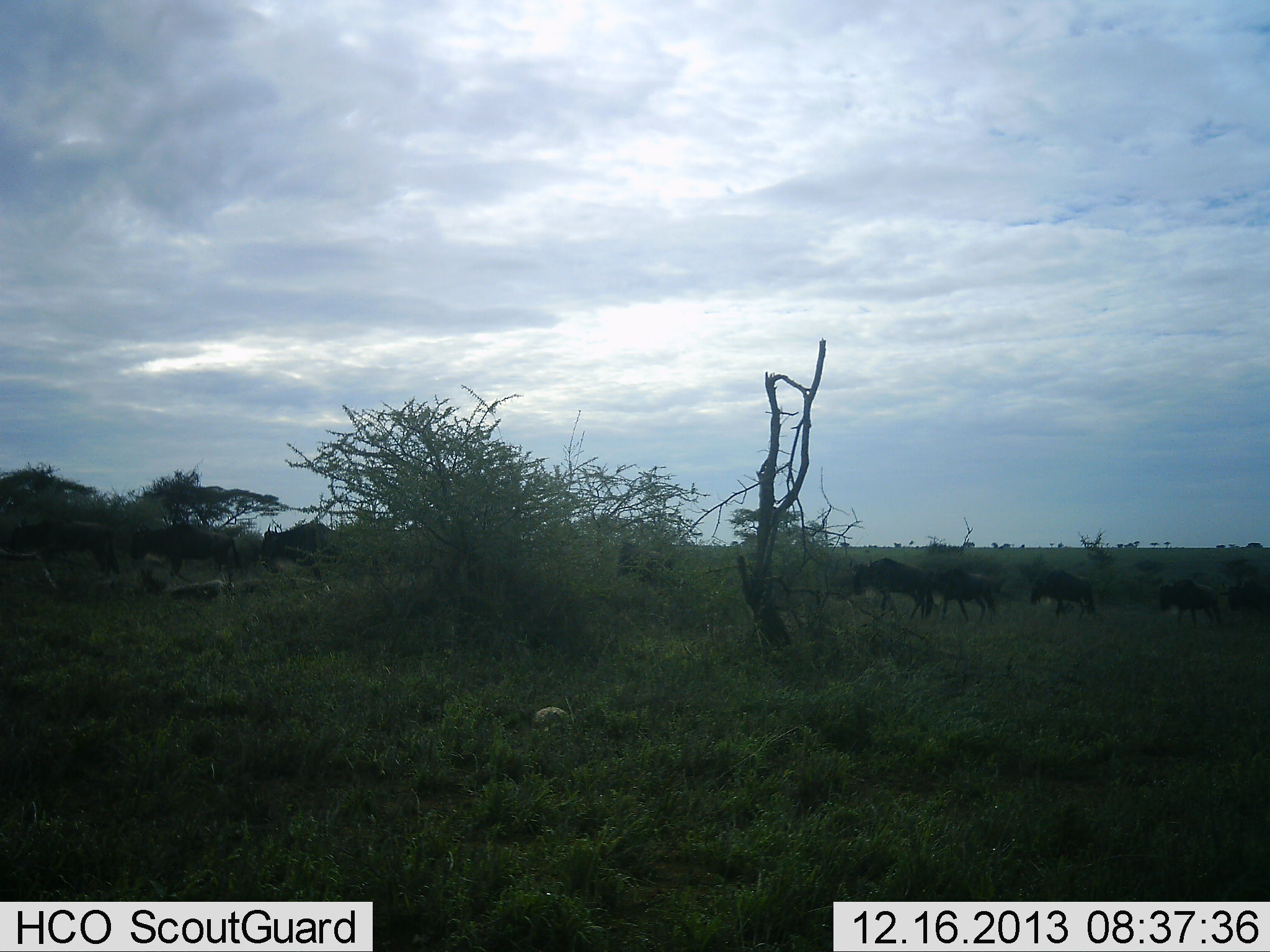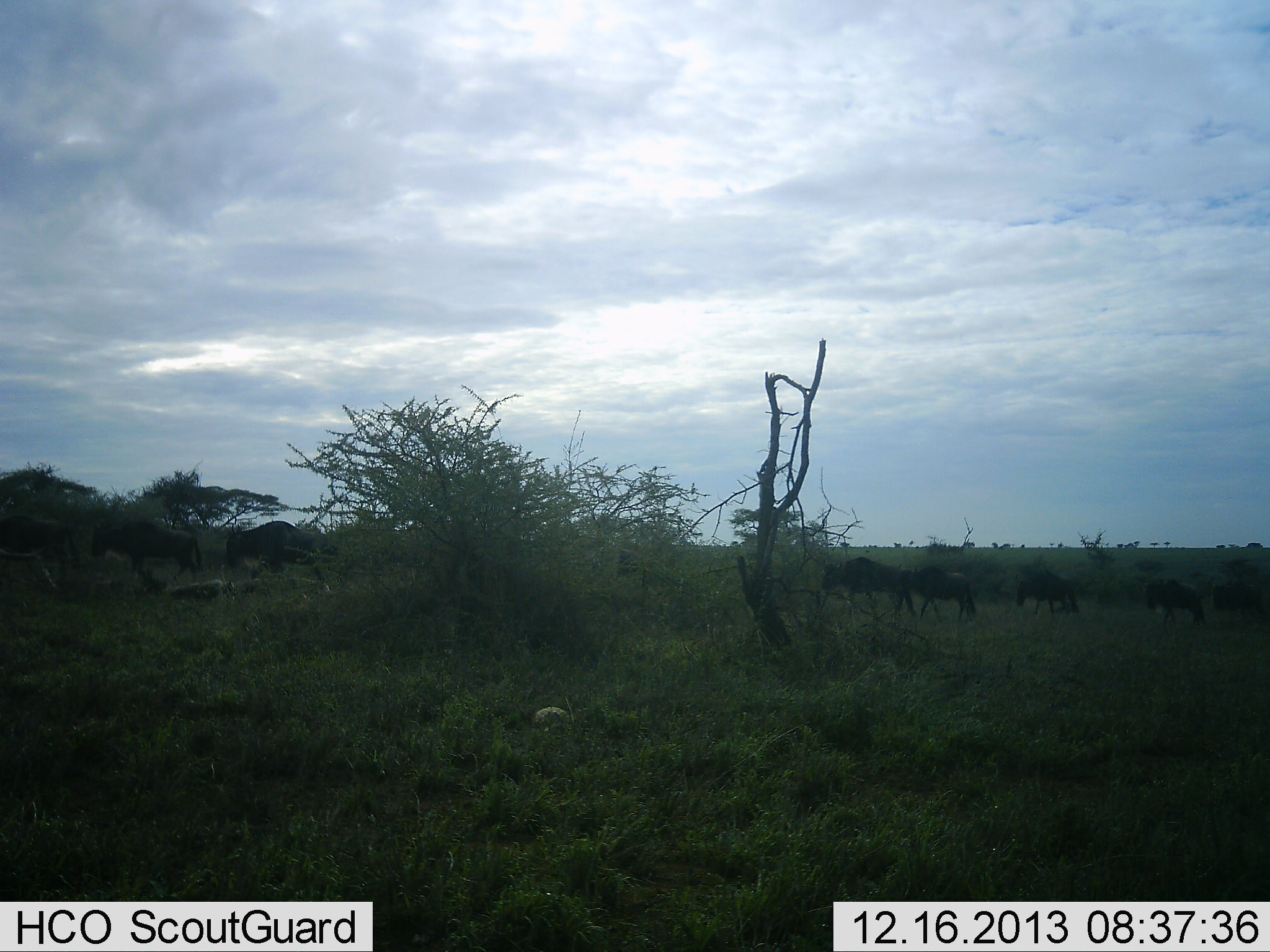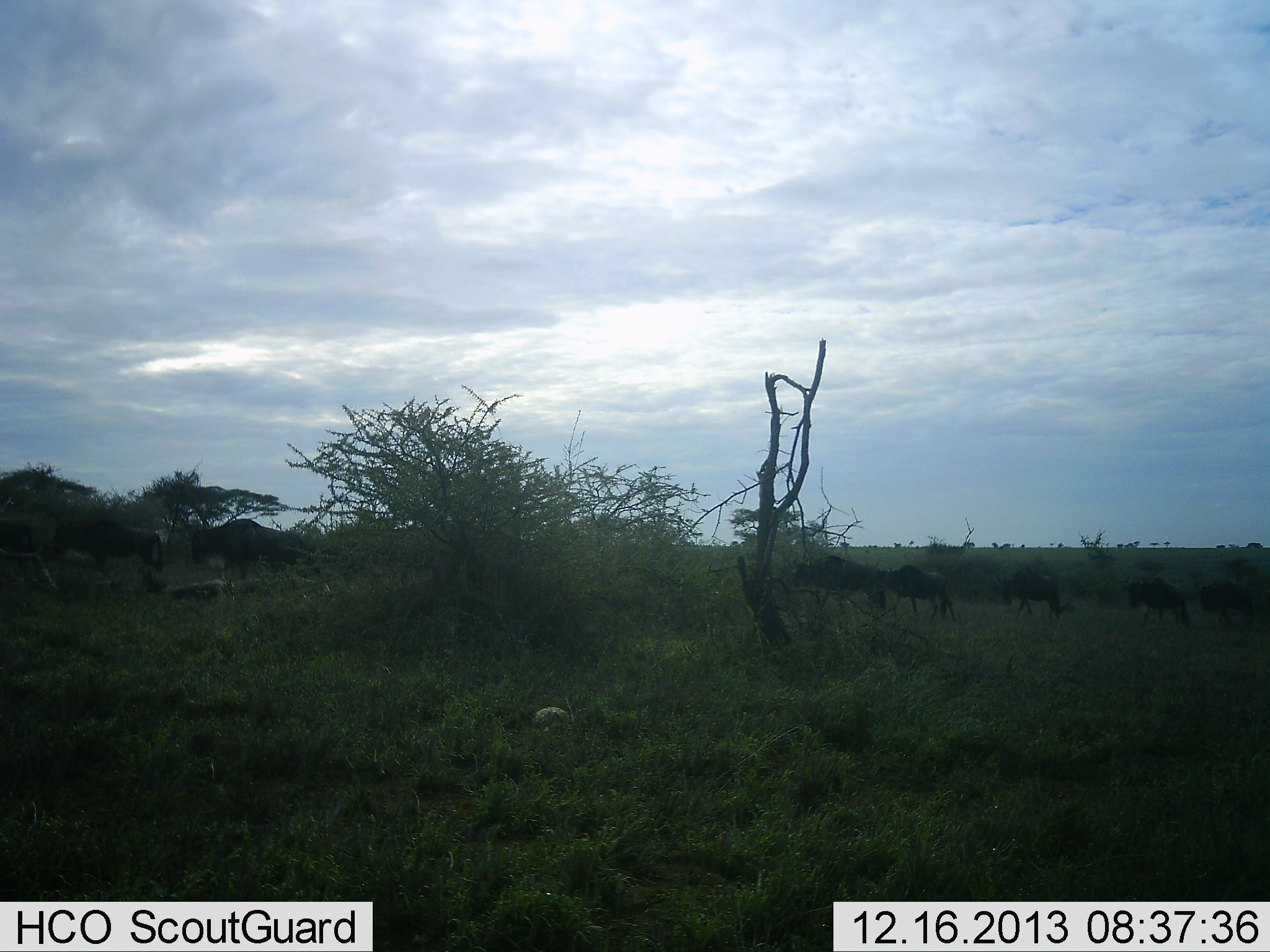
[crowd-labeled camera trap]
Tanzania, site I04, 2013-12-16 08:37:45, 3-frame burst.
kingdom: Animalia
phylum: Chordata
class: Mammalia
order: Artiodactyla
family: Bovidae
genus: Connochaetes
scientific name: Connochaetes taurinus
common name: blue wildebeest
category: wildebeest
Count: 11-50.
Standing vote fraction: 0%.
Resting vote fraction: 0%.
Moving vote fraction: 100%.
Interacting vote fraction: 0%.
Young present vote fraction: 0%.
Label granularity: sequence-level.